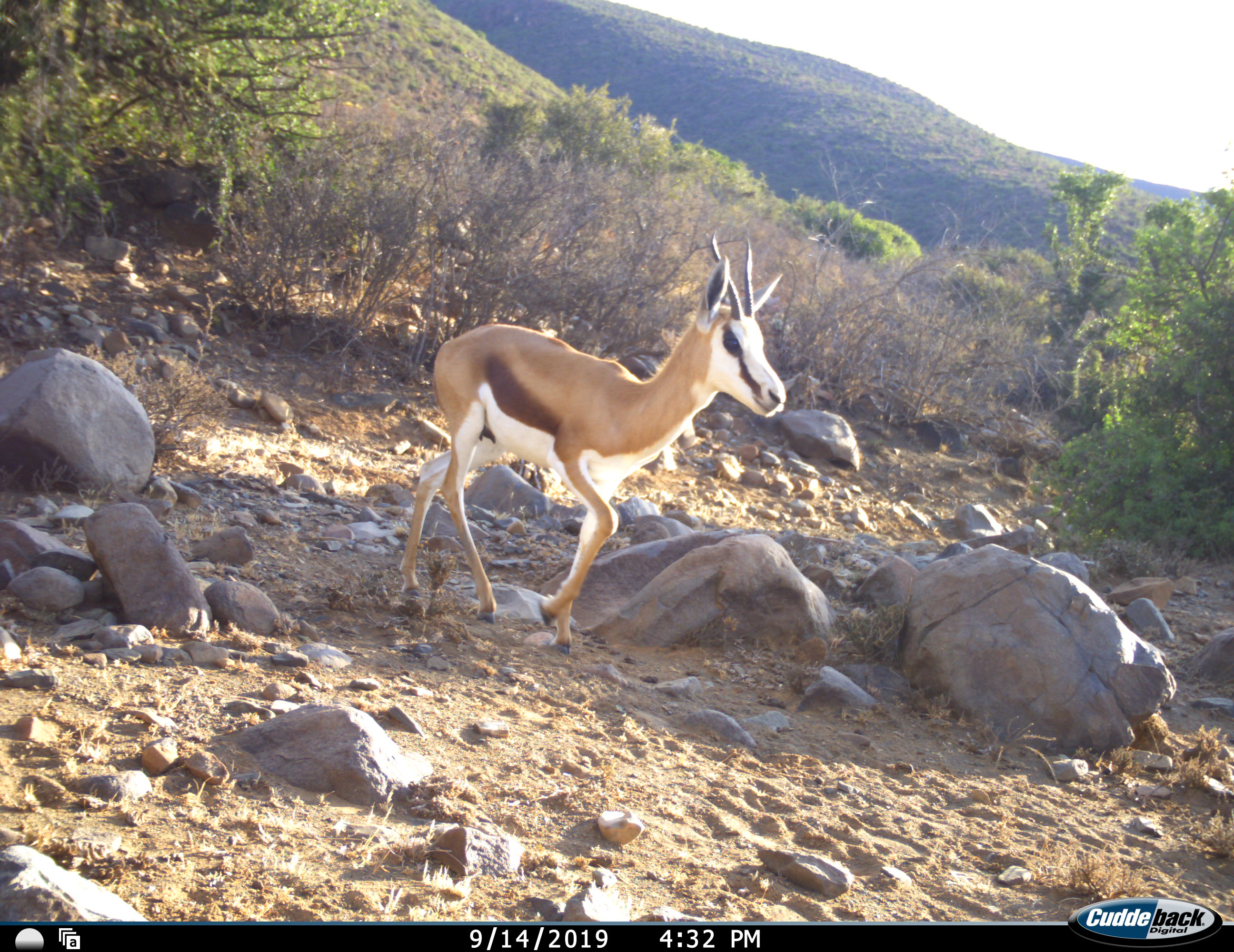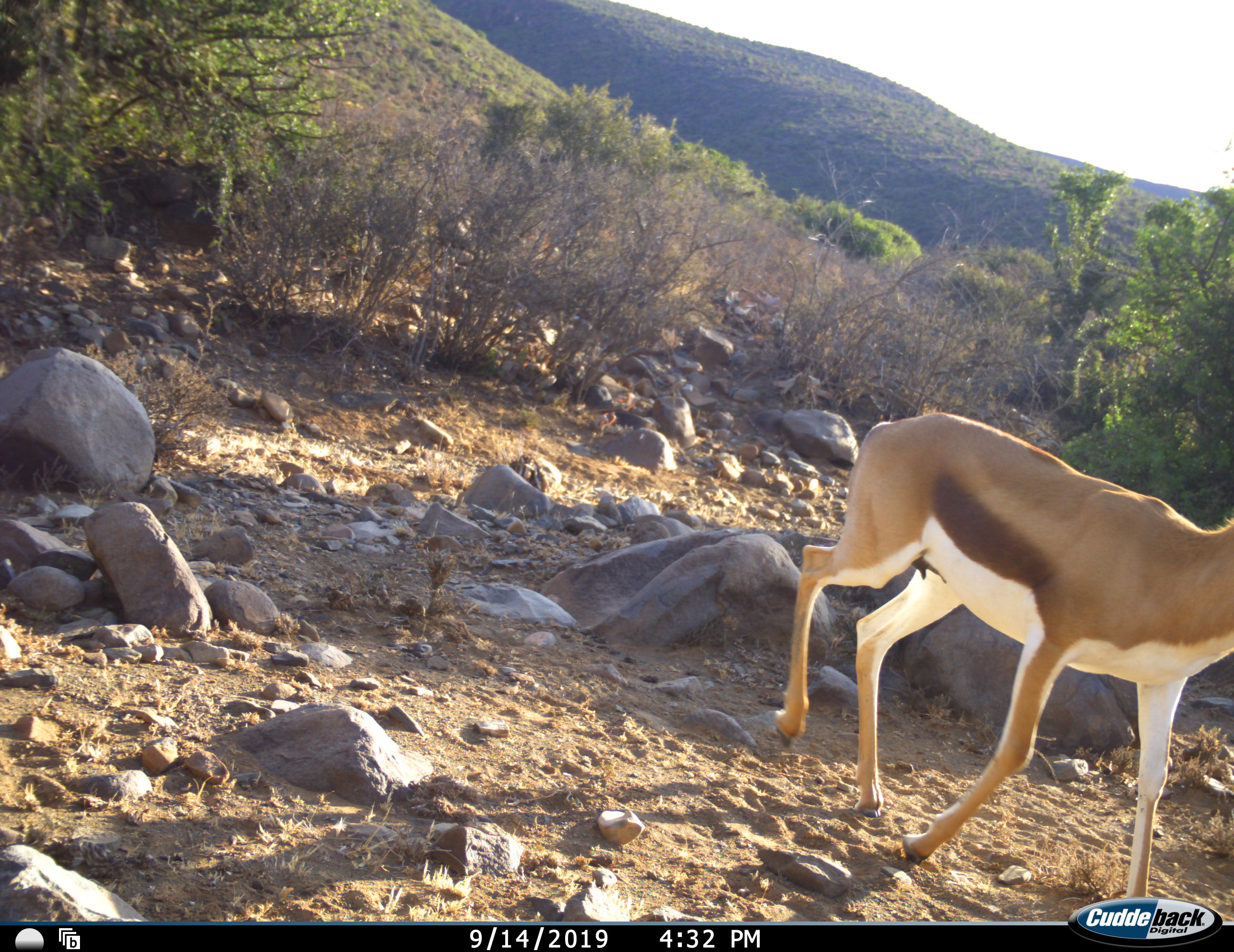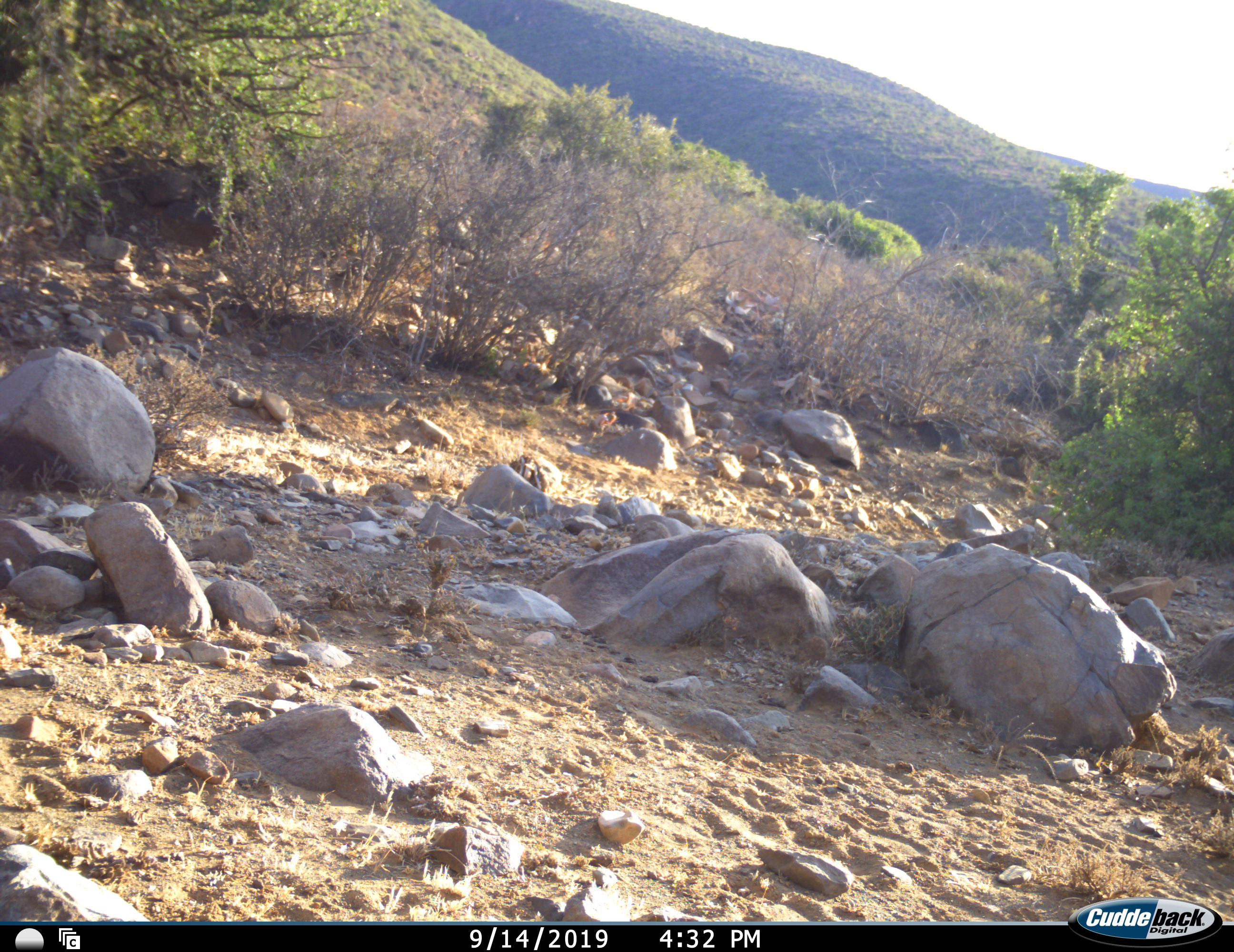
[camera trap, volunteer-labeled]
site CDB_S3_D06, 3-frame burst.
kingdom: Animalia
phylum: Chordata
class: Mammalia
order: Artiodactyla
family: Bovidae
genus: Antidorcas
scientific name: Antidorcas marsupialis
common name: springbok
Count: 1.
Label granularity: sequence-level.